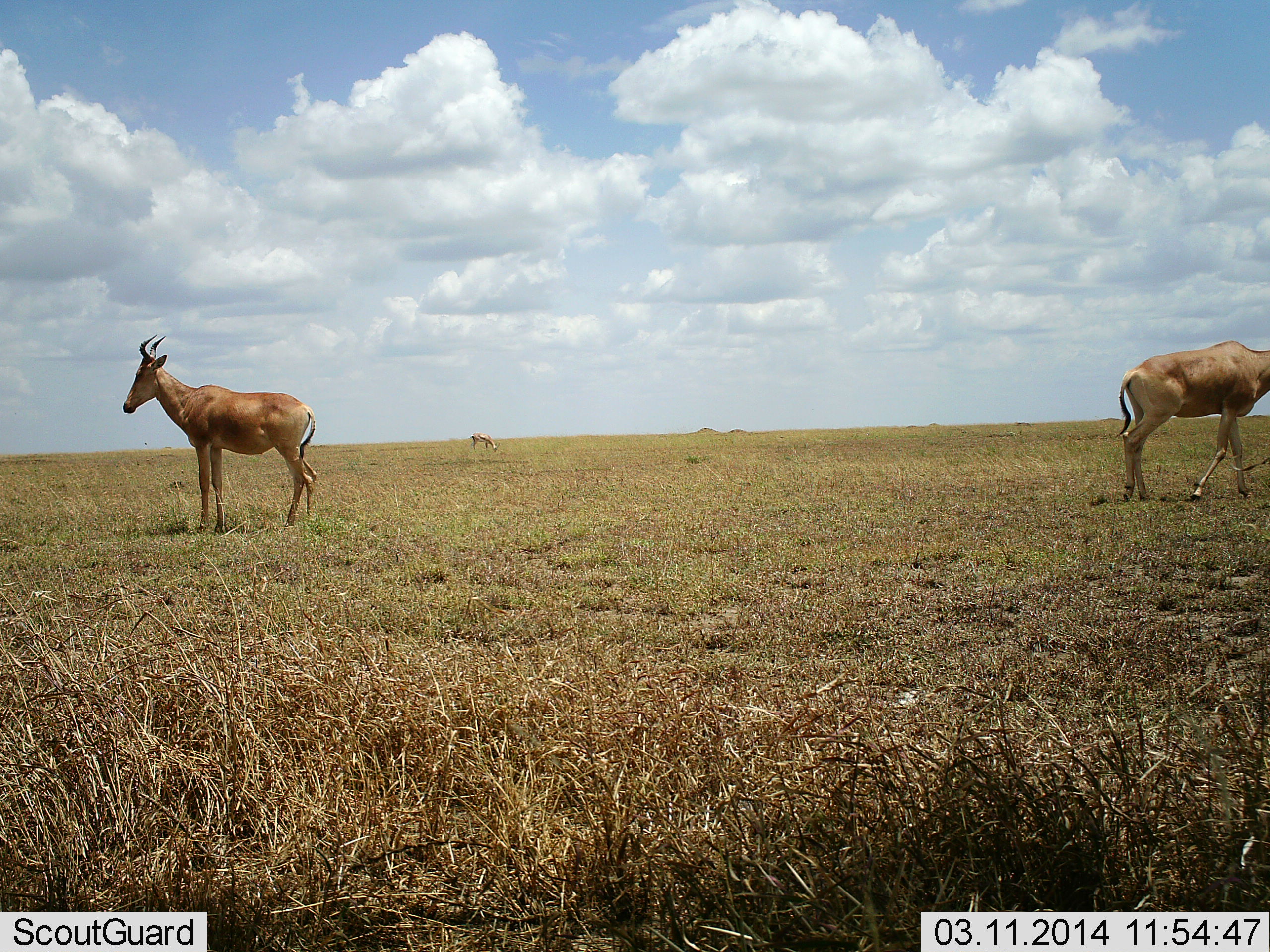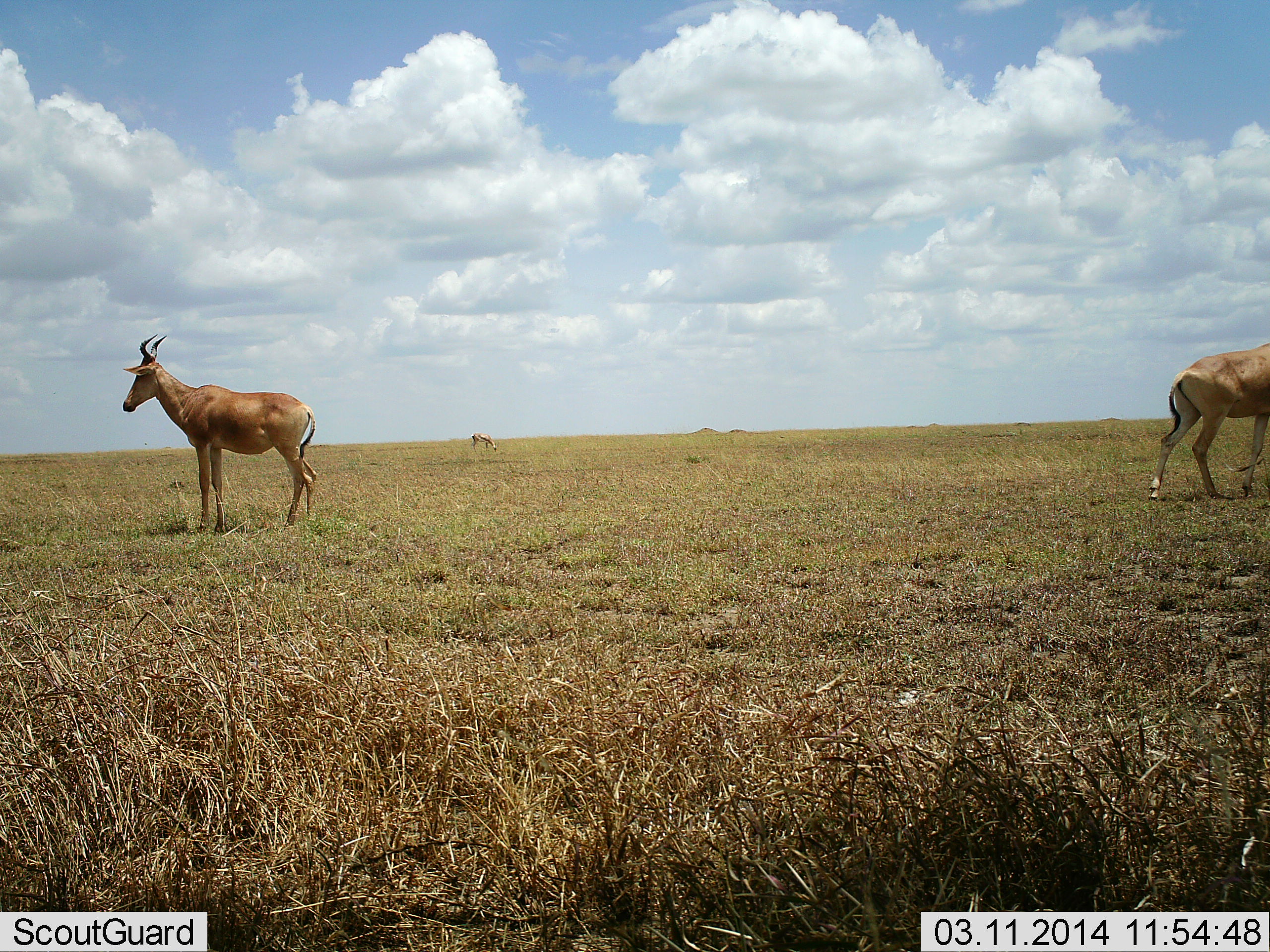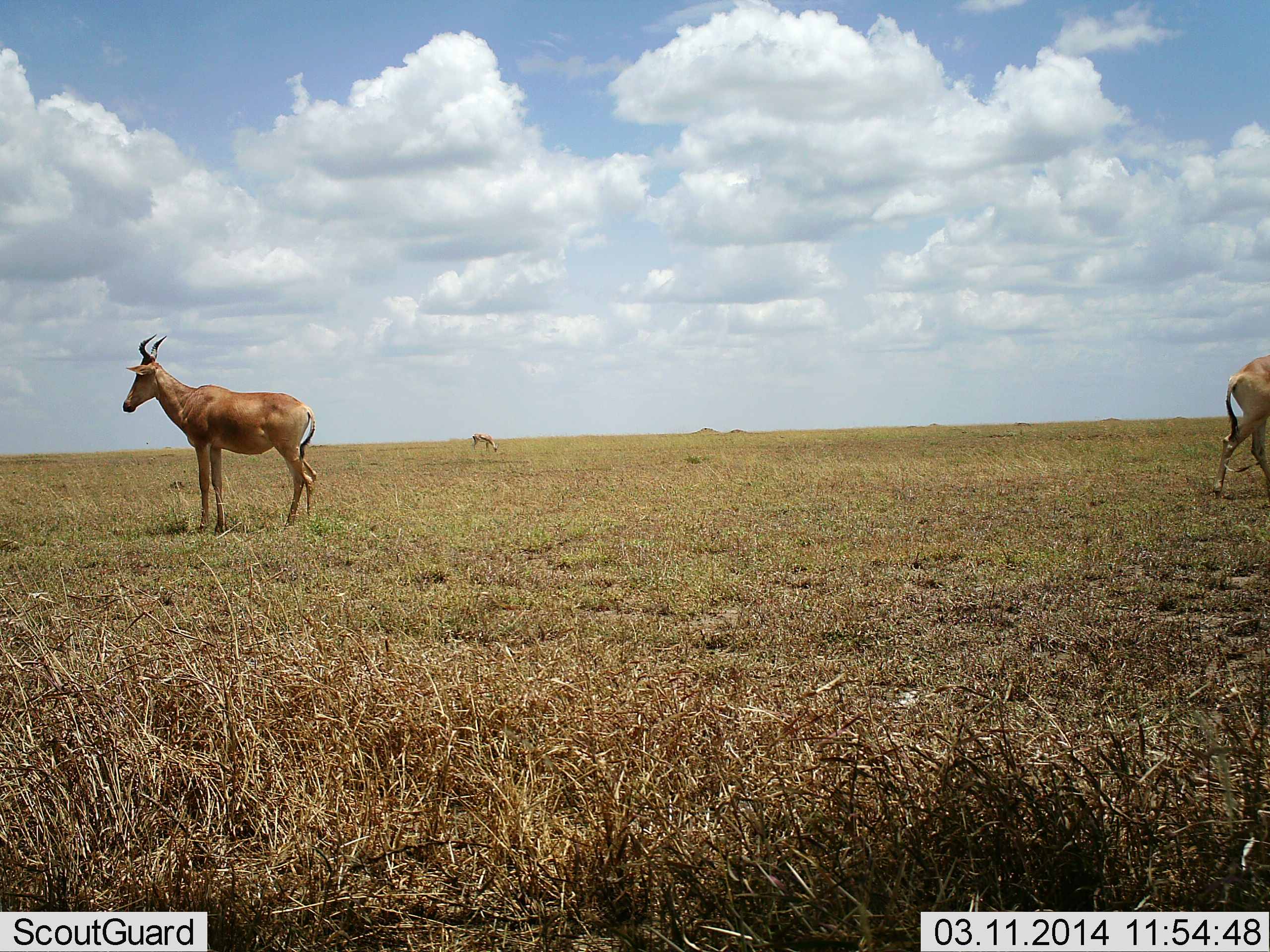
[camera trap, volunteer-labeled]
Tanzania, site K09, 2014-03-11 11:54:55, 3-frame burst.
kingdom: Animalia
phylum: Chordata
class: Mammalia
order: Artiodactyla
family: Bovidae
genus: Alcelaphus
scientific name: Alcelaphus buselaphus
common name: hartebeest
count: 2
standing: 93%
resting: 0%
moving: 64%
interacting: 0%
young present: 0%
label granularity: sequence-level